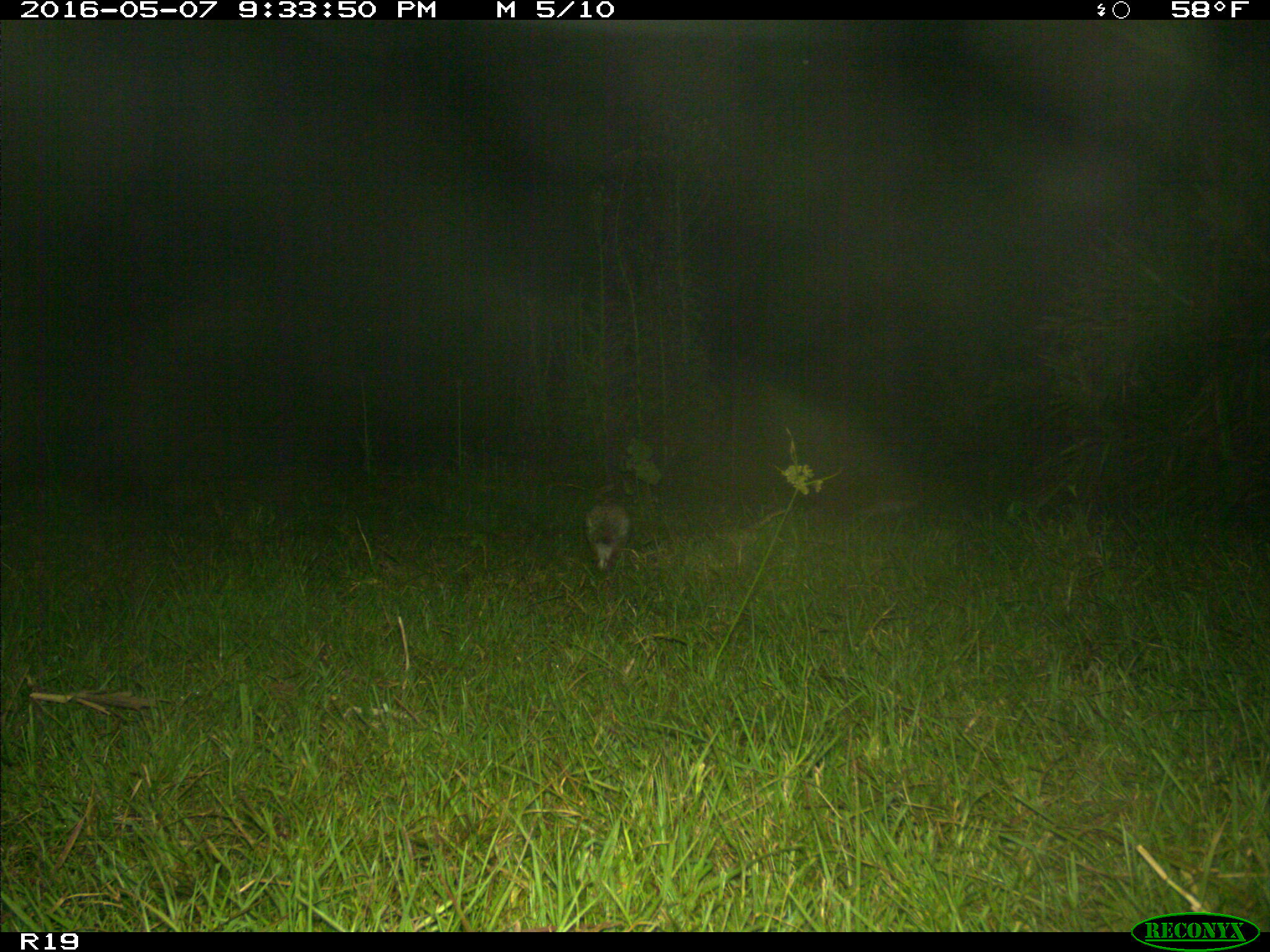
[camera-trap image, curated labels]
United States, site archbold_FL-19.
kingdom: Animalia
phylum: Chordata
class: Mammalia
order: Lagomorpha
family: Leporidae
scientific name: Leporidae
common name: rabbits and hares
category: unidentified rabbit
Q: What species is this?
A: Unidentified rabbit (rabbits and hares) (Leporidae).